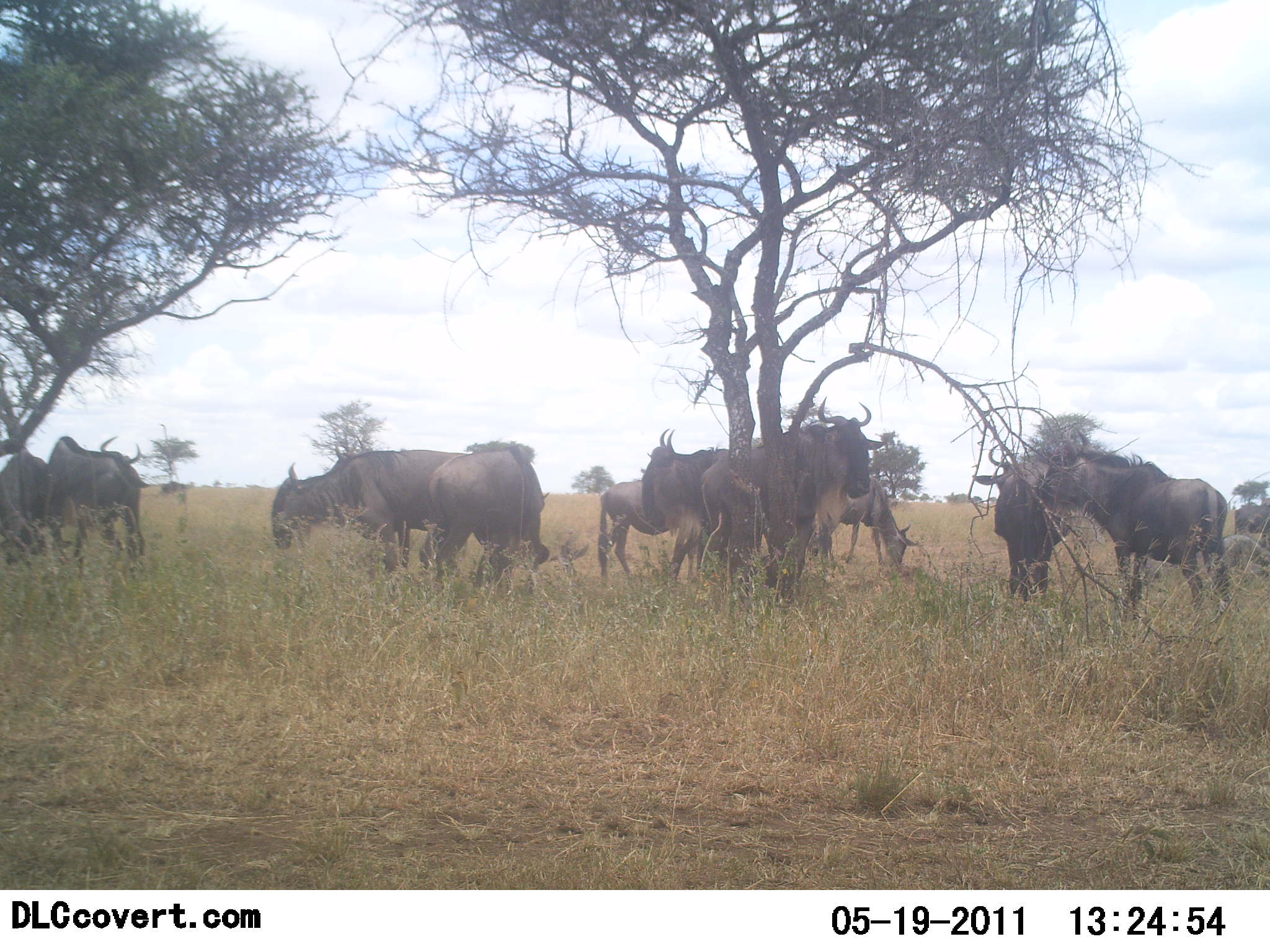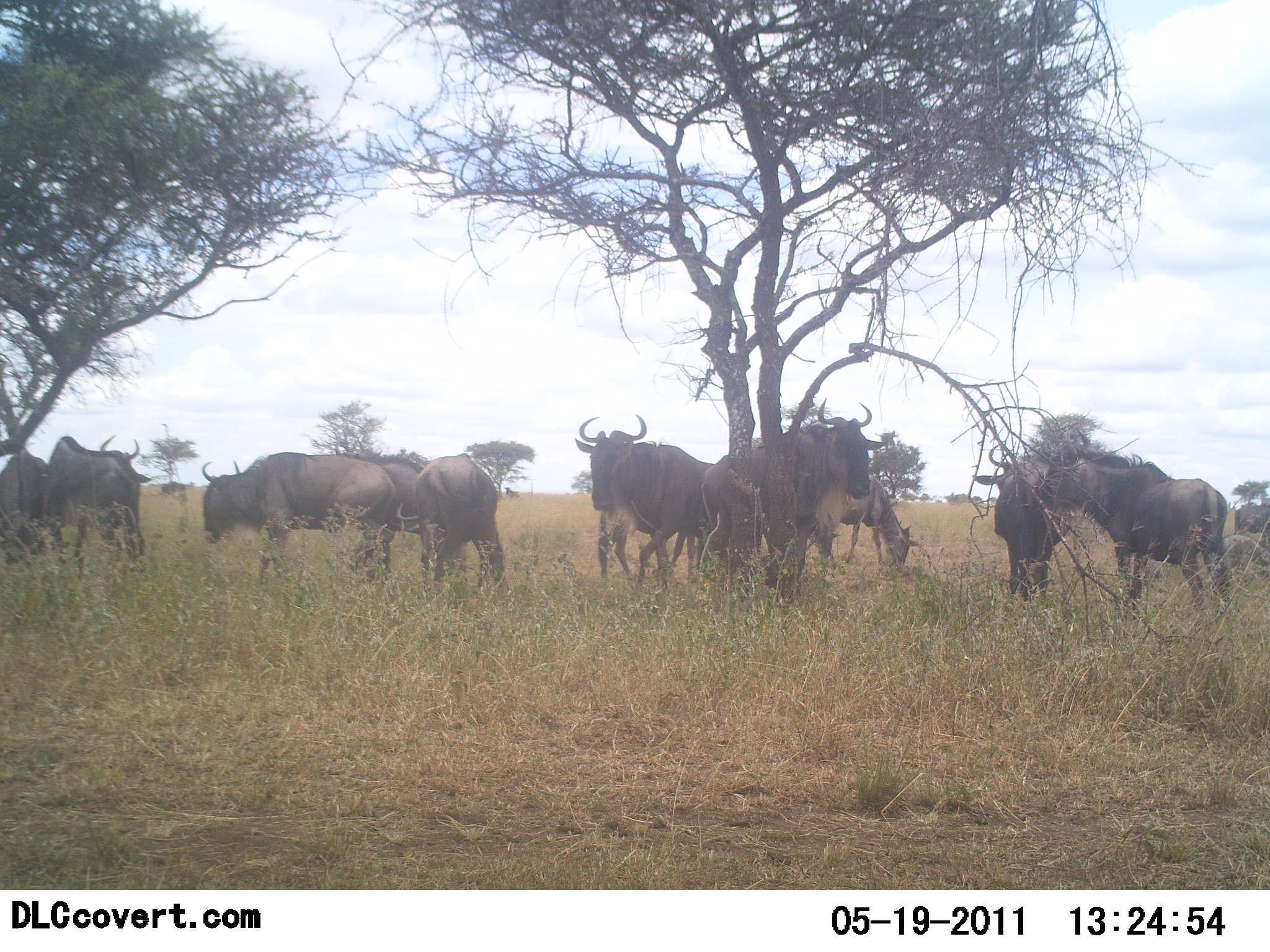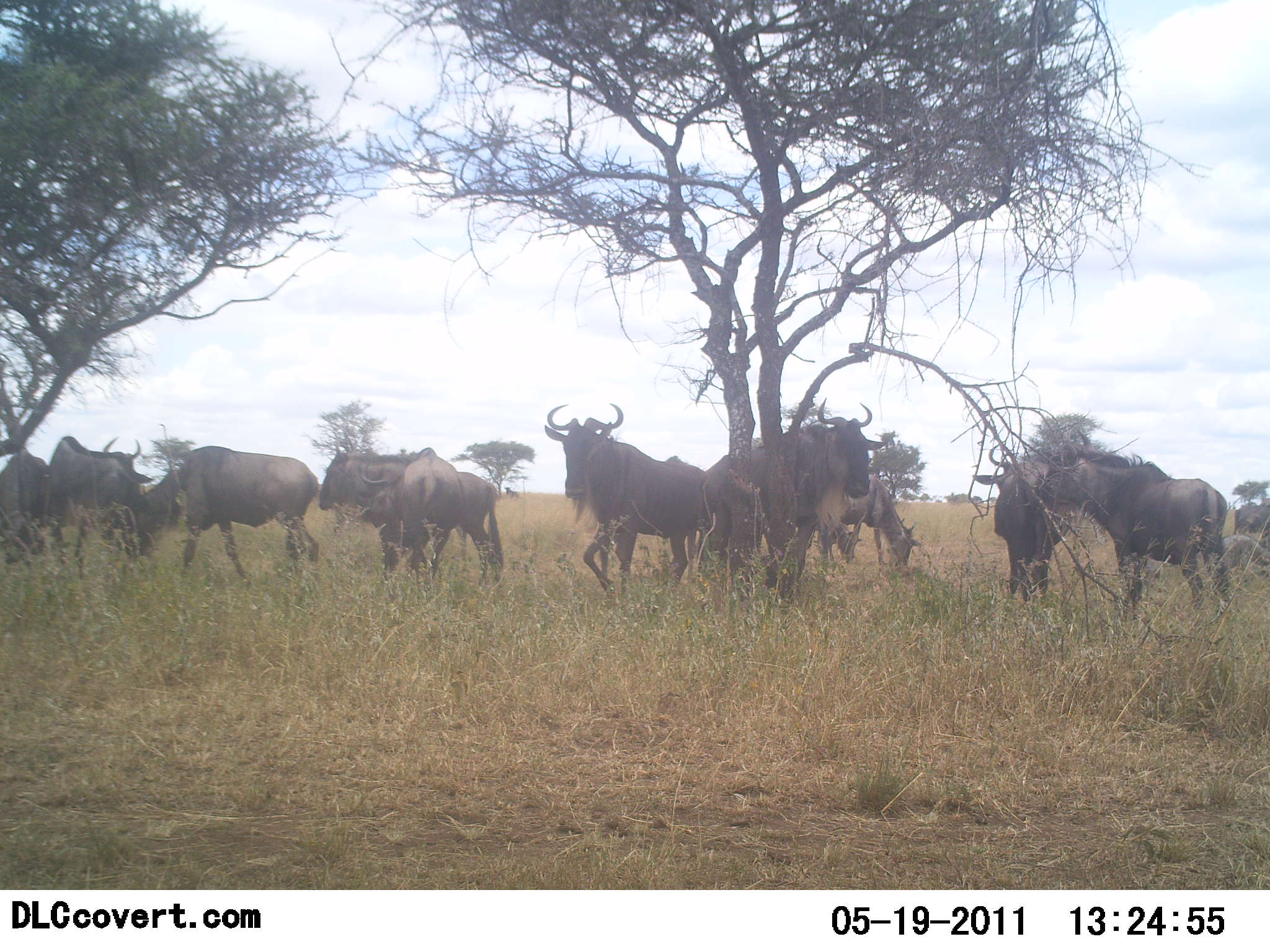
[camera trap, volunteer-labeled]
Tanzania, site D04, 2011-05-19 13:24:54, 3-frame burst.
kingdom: Animalia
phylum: Chordata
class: Mammalia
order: Artiodactyla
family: Bovidae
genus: Connochaetes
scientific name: Connochaetes taurinus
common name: blue wildebeest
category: wildebeest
Wildebeest (blue wildebeest) (Connochaetes taurinus), count 11-50. Behavior (volunteer vote fractions): standing 80%, resting 10%, moving 50%, interacting 10%. Young present (vote fraction): 0%. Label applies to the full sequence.